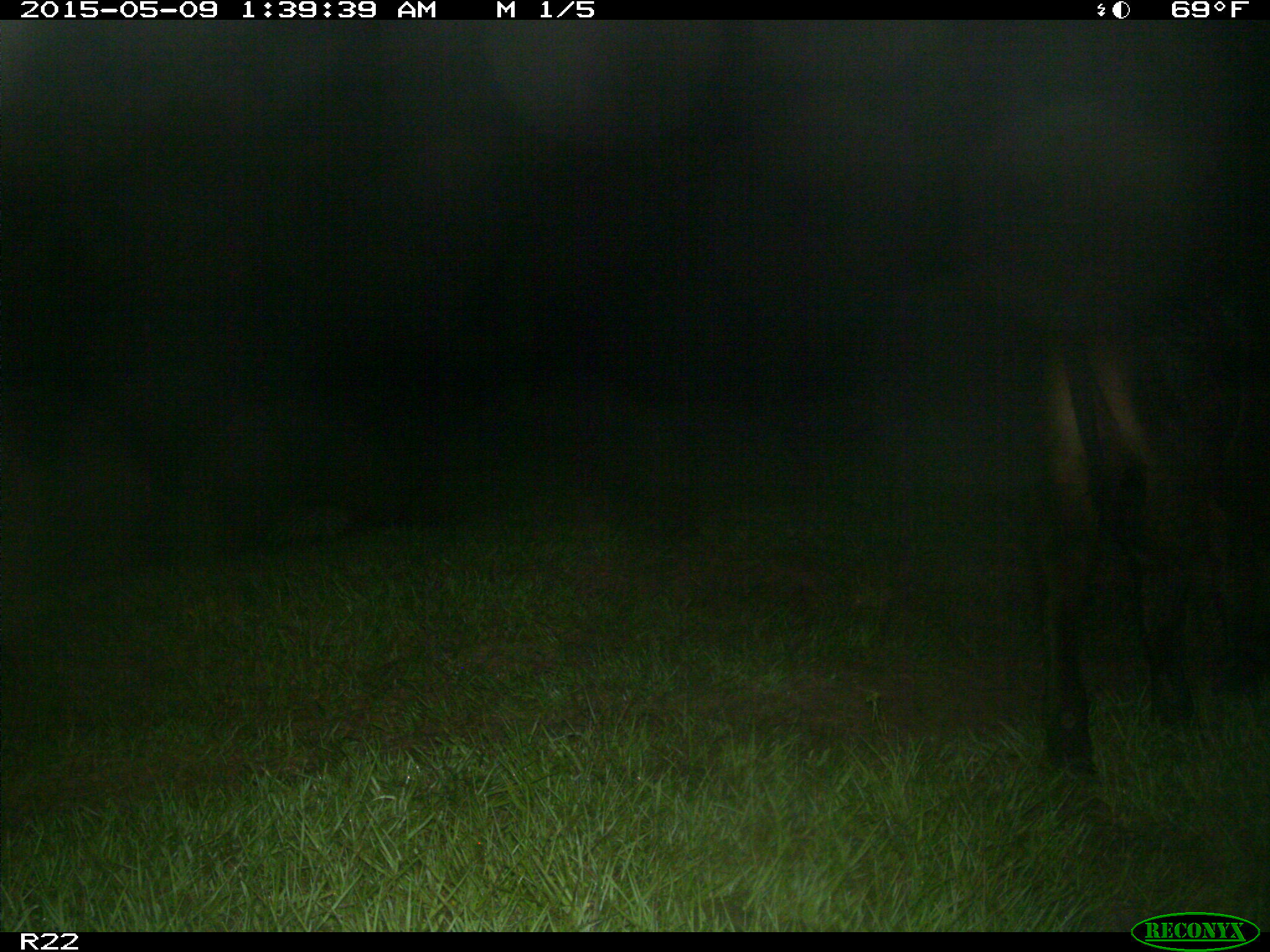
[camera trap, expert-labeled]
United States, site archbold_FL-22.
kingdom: Animalia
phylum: Chordata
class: Mammalia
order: Artiodactyla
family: Bovidae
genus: Bos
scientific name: Bos taurus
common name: domestic cow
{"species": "Bos taurus (domestic cow)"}